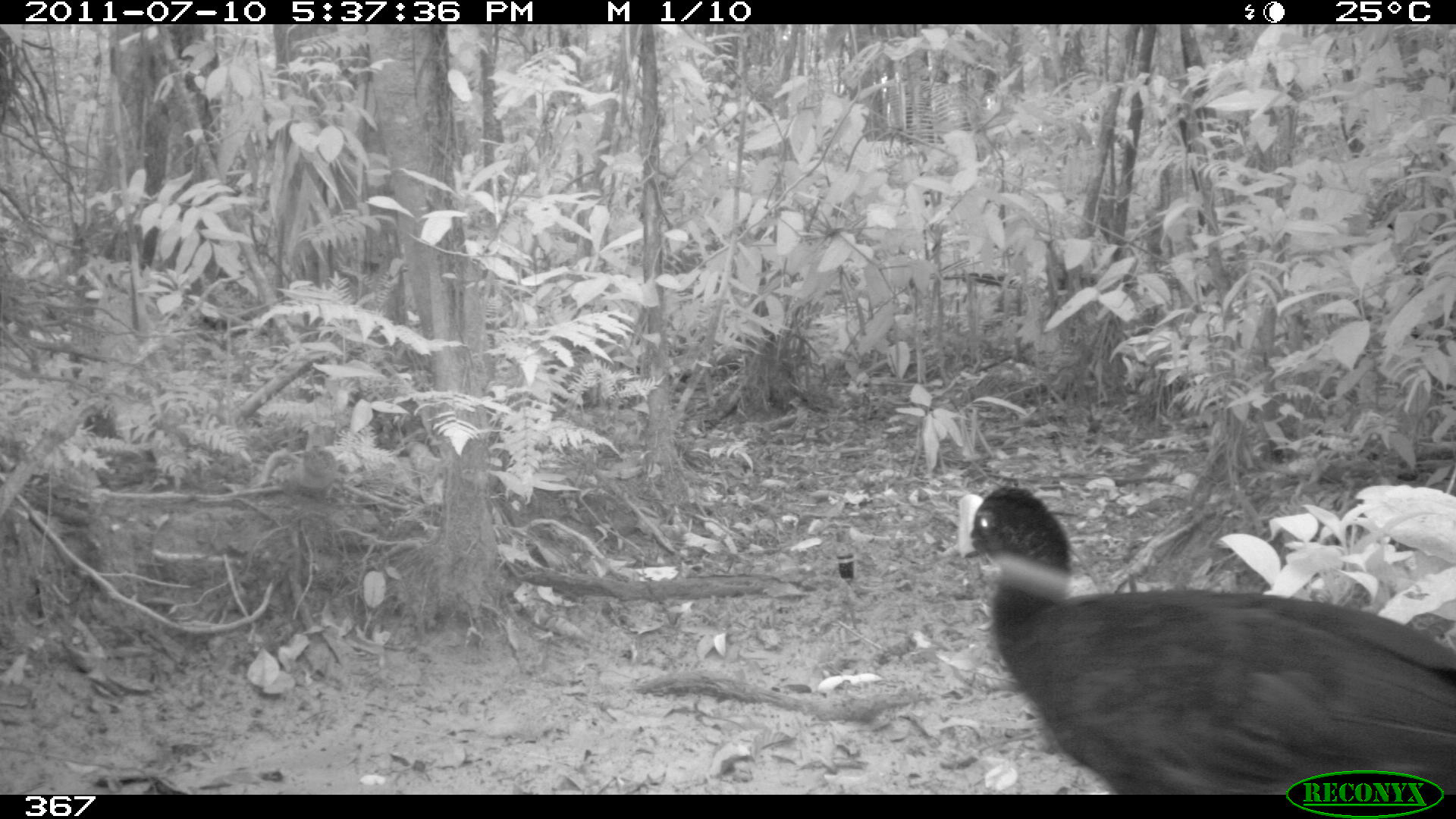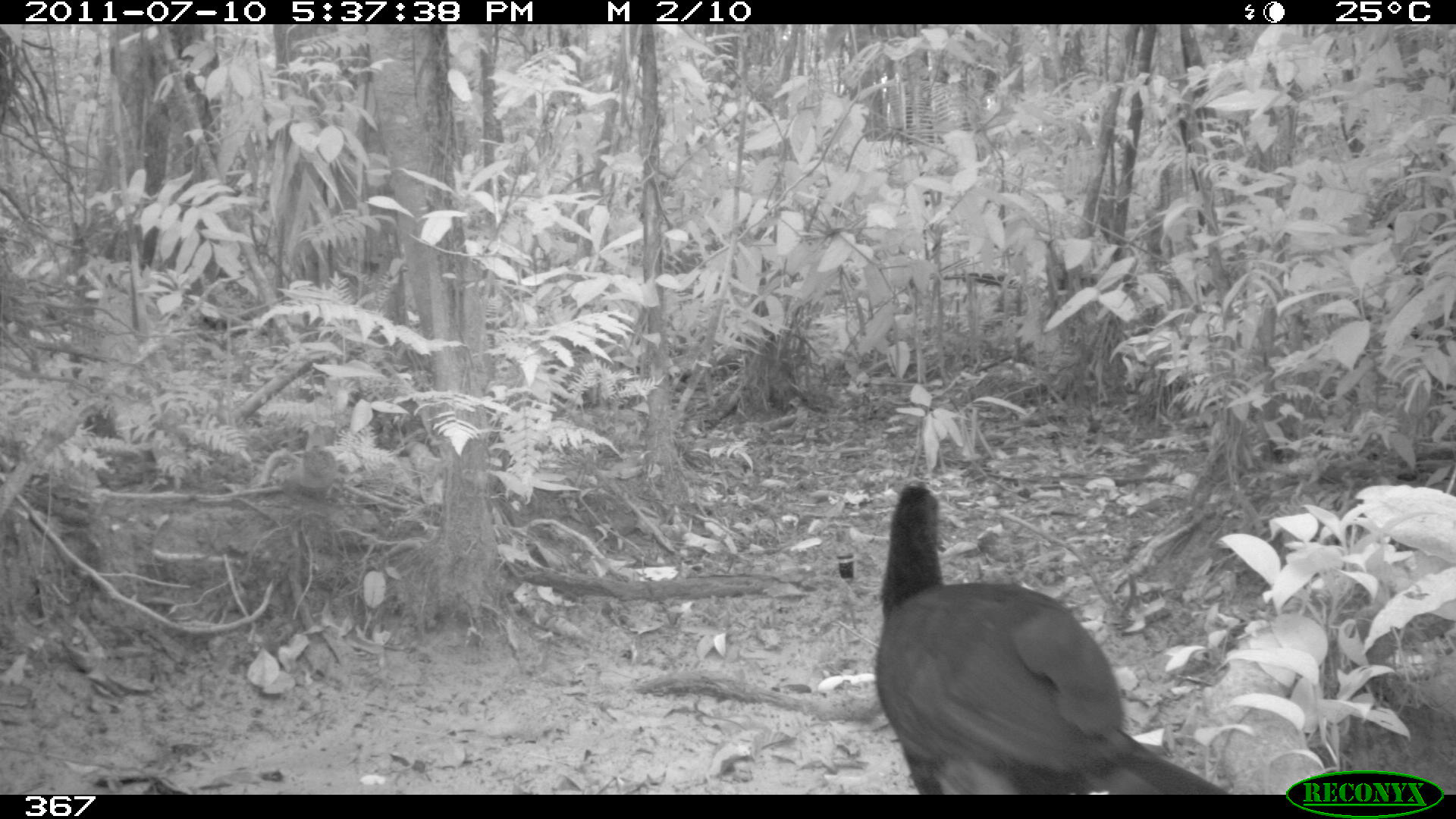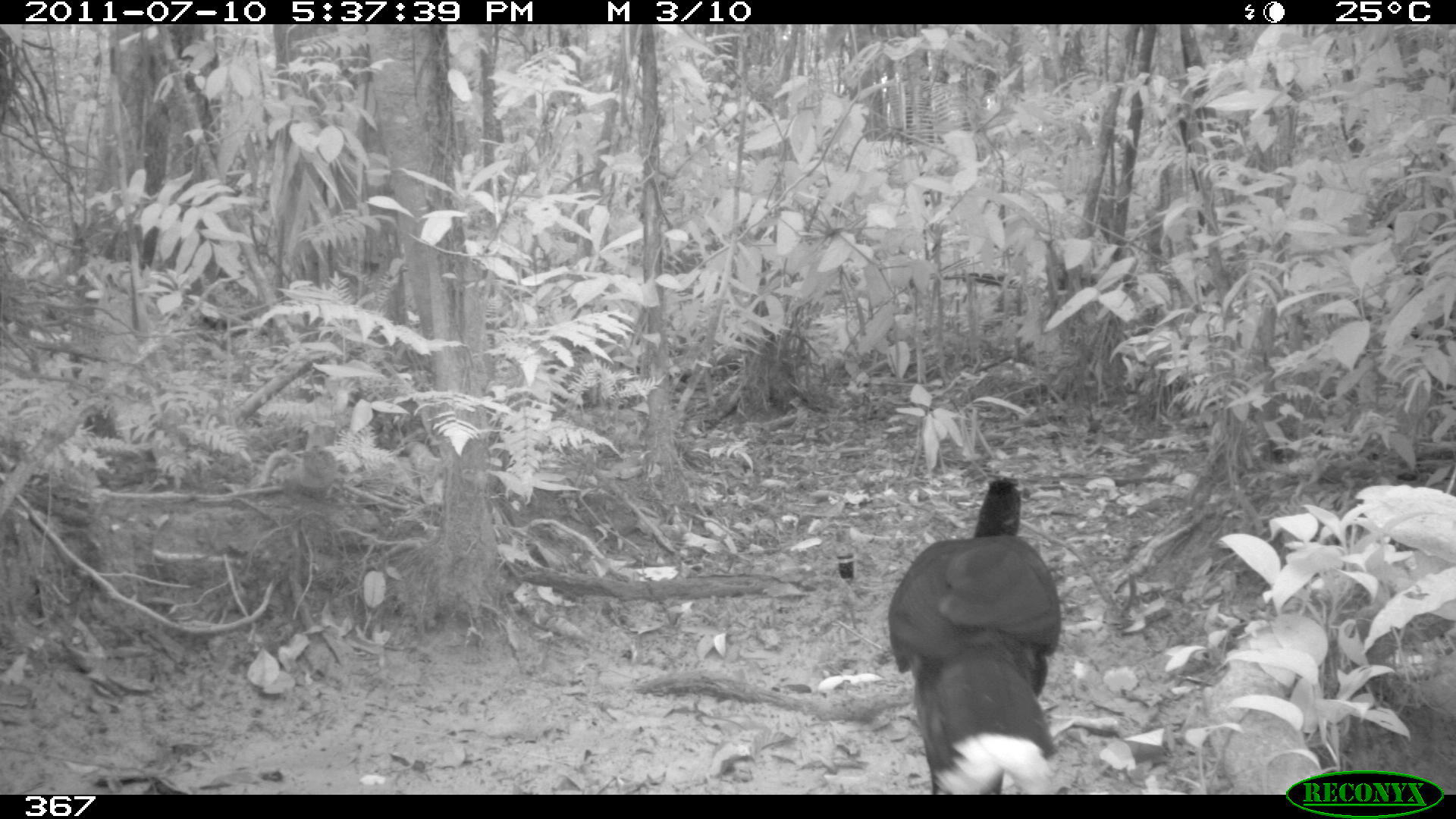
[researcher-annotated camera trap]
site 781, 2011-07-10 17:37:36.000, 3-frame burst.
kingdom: Animalia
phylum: Chordata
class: Aves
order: Galliformes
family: Cracidae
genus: Mitu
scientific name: Mitu tuberosum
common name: razor-billed curassow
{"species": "Mitu tuberosum (razor-billed curassow)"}